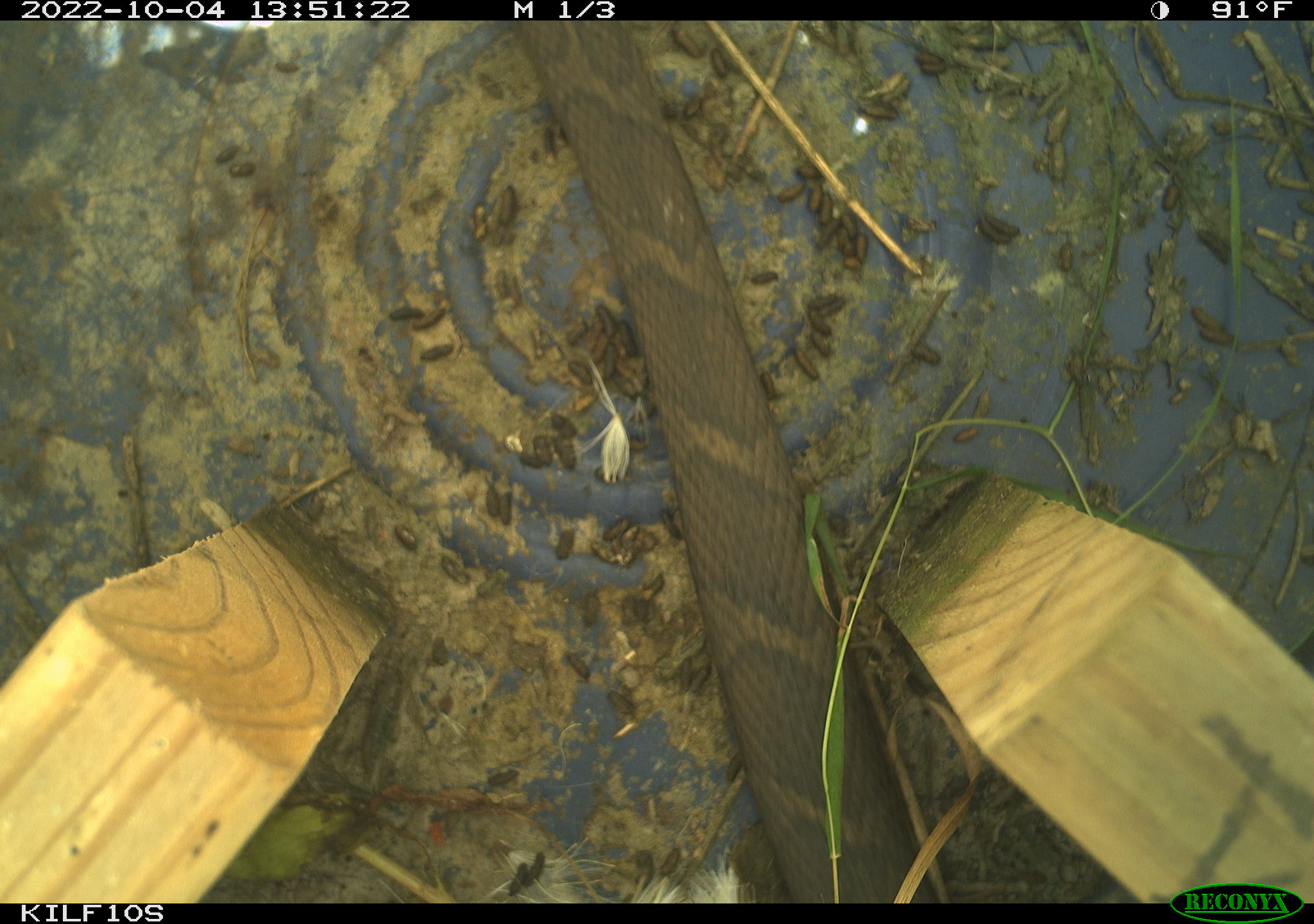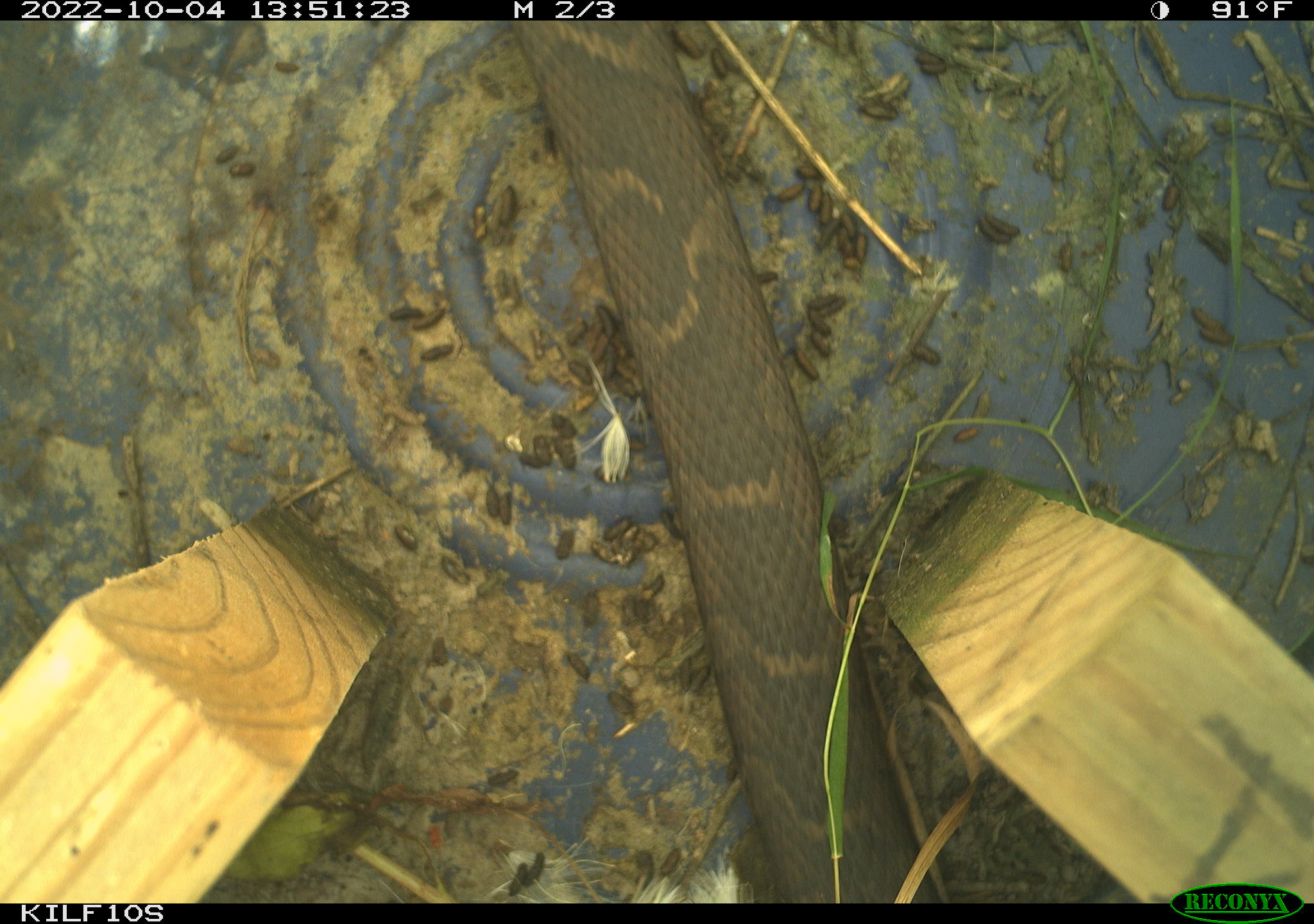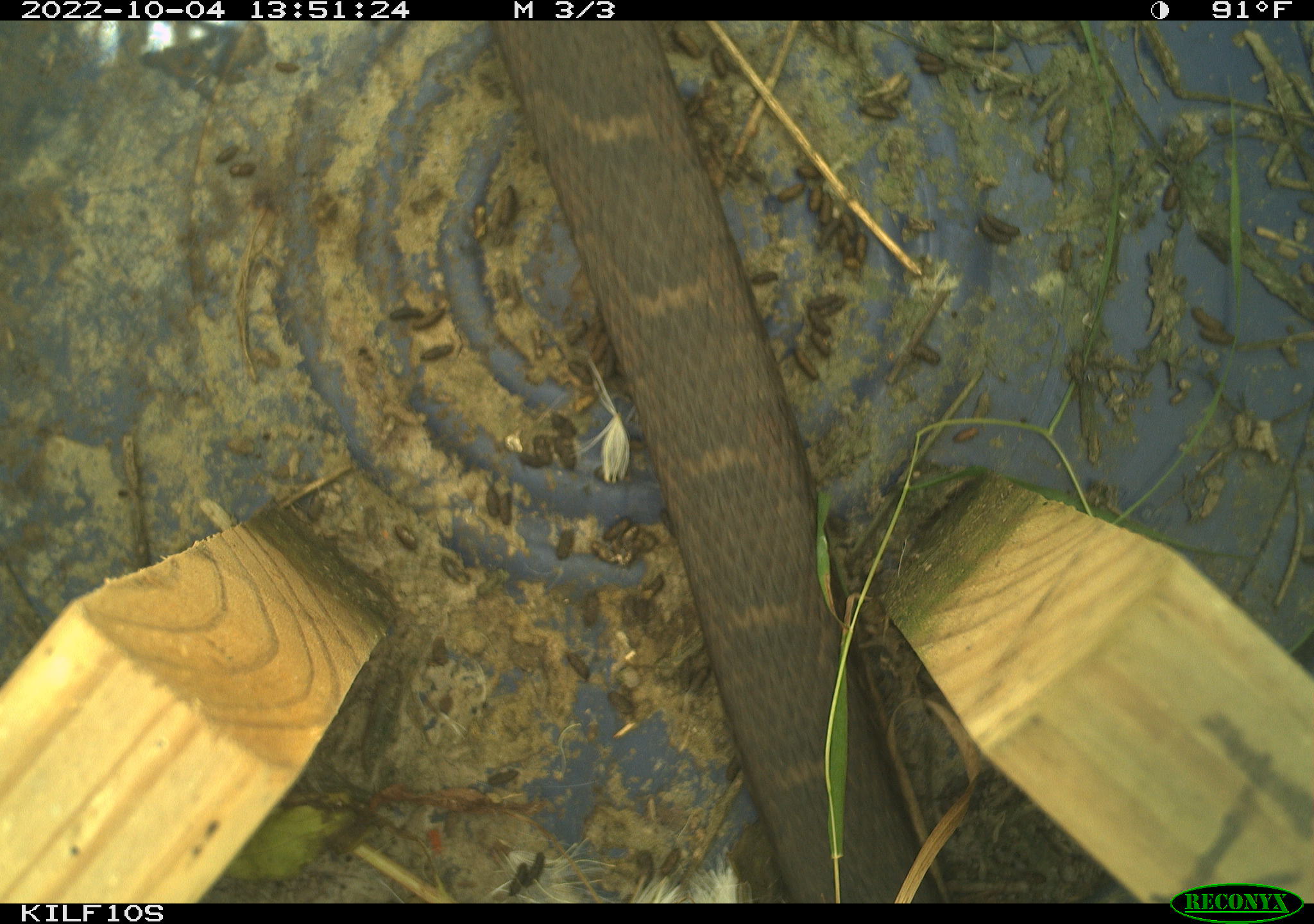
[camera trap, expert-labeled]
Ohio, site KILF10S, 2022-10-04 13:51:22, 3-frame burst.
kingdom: Animalia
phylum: Chordata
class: Reptilia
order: Squamata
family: Colubridae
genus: Nerodia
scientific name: Nerodia sipedon sipedon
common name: northern watersnake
Northern watersnake (Nerodia sipedon sipedon).